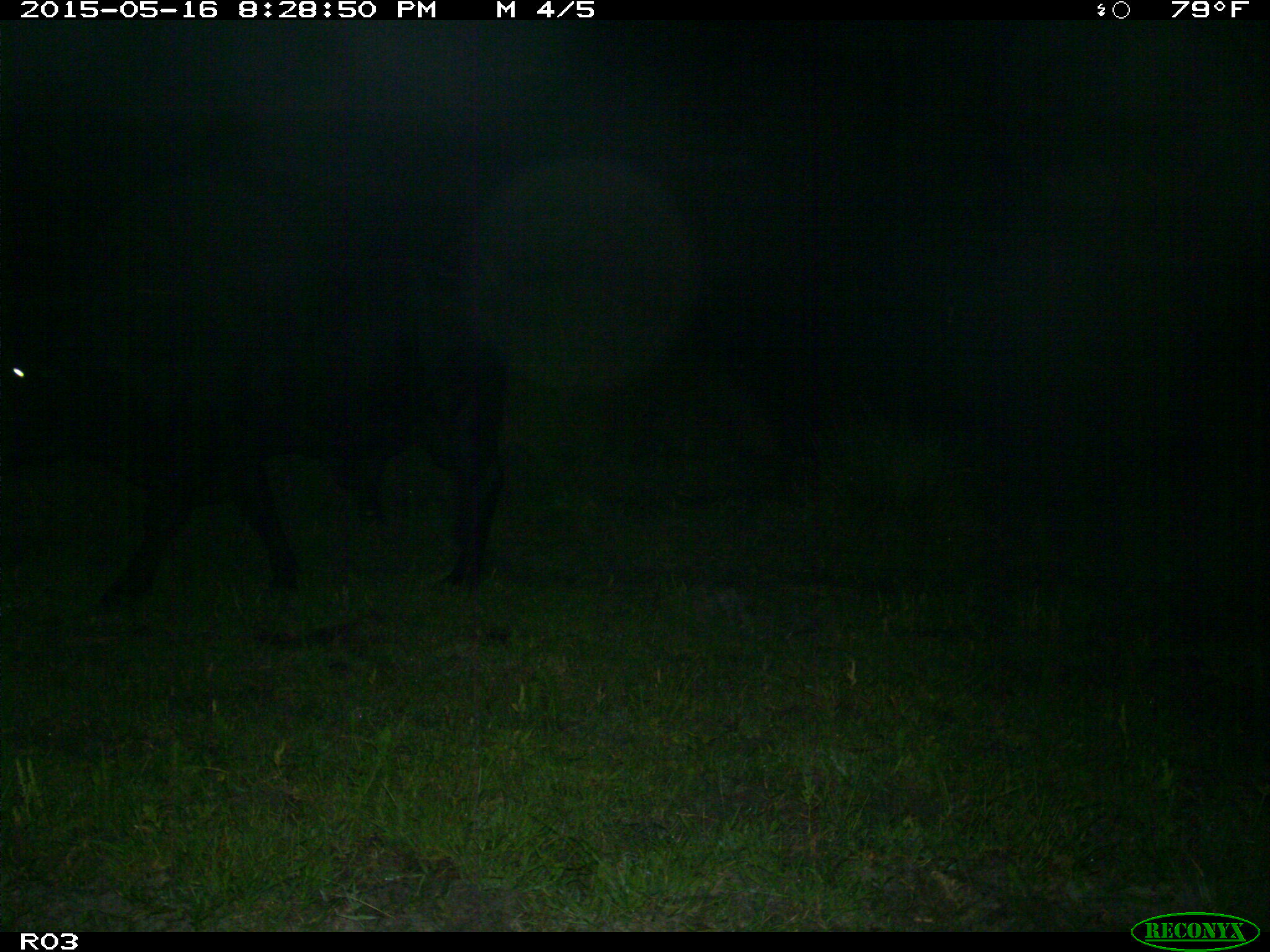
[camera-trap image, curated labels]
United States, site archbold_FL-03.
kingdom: Animalia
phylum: Chordata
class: Mammalia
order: Artiodactyla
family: Bovidae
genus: Bos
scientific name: Bos taurus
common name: domestic cow